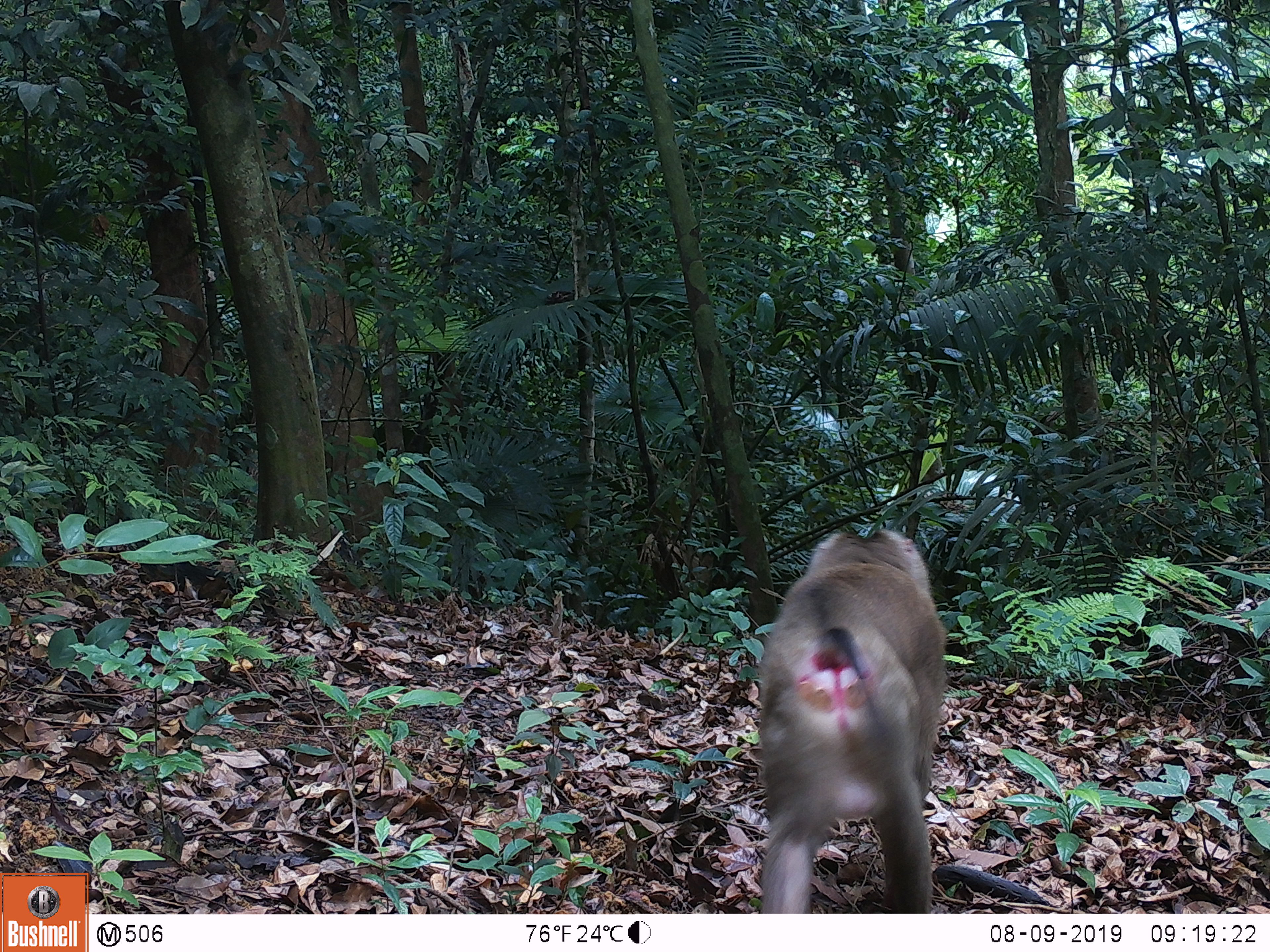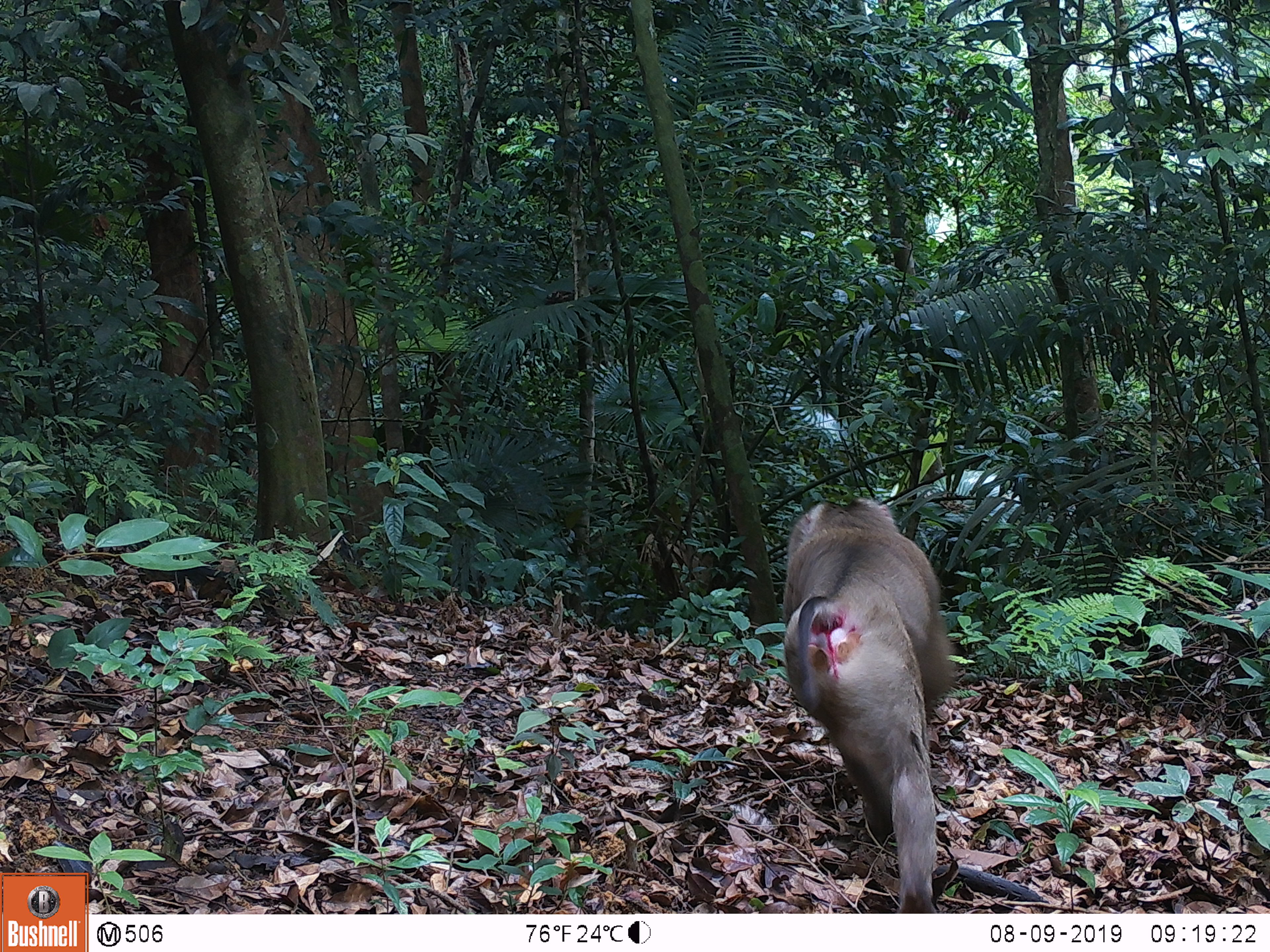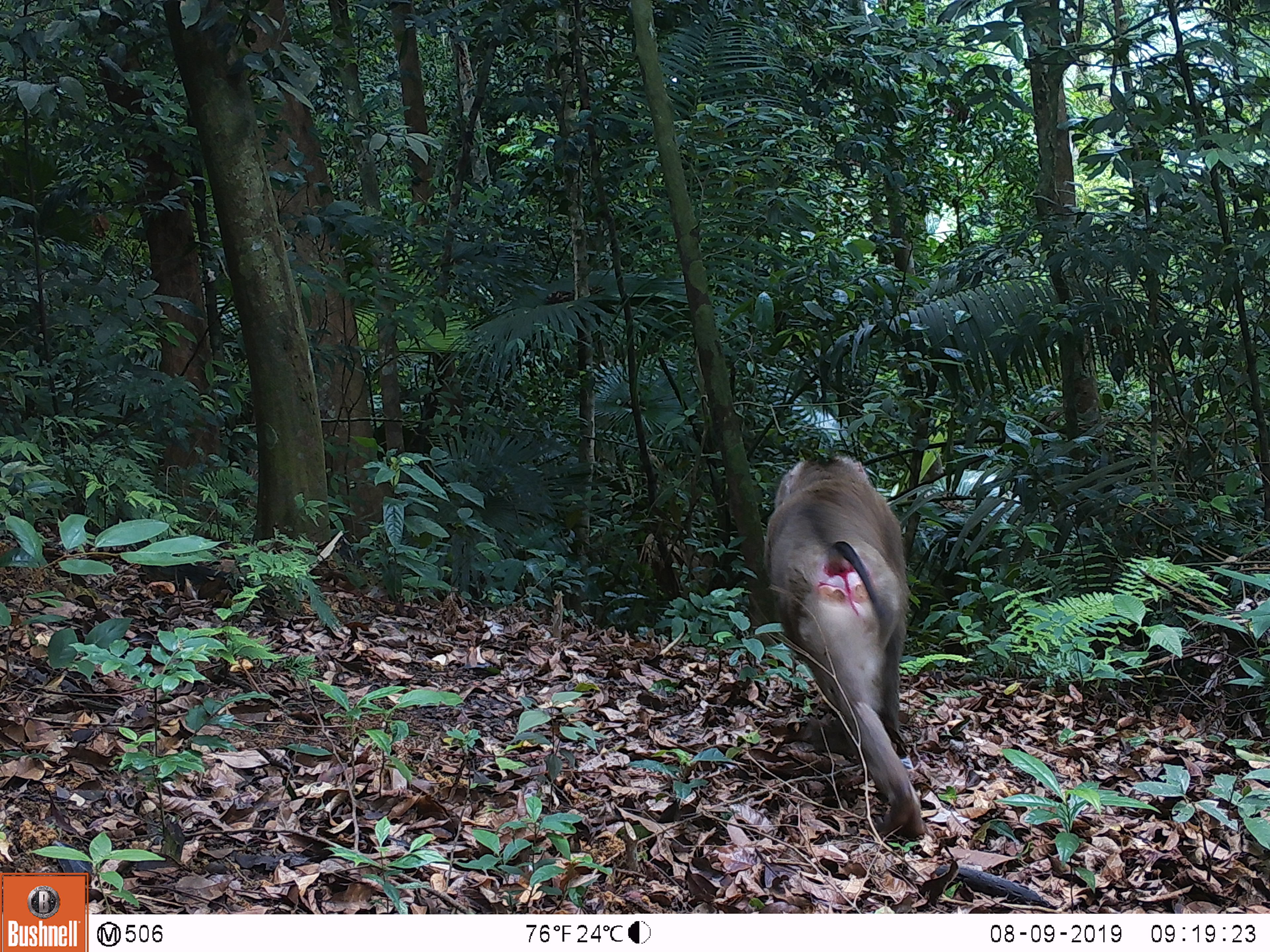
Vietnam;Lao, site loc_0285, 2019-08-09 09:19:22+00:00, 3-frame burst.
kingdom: Animalia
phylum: Chordata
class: Mammalia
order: Primates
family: Cercopithecidae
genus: Macaca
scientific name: Macaca nemestrina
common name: pig-tailed macaque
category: pig tailed macaque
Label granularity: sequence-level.